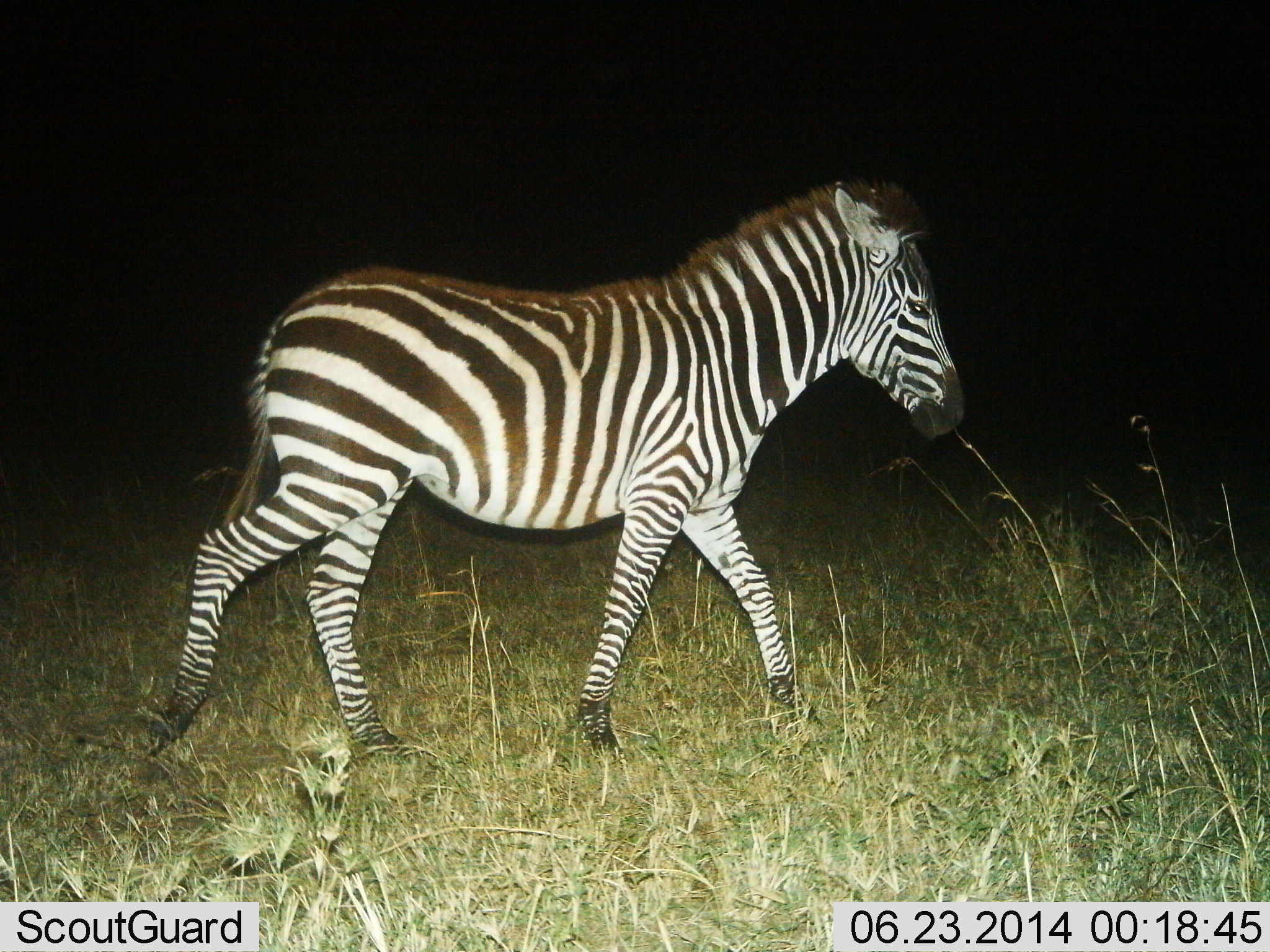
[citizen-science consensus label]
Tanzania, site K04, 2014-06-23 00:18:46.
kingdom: Animalia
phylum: Chordata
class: Mammalia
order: Perissodactyla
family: Equidae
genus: Equus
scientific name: Equus quagga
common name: plains zebra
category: zebra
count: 1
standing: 10%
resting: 0%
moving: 90%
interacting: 0%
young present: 0%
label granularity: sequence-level